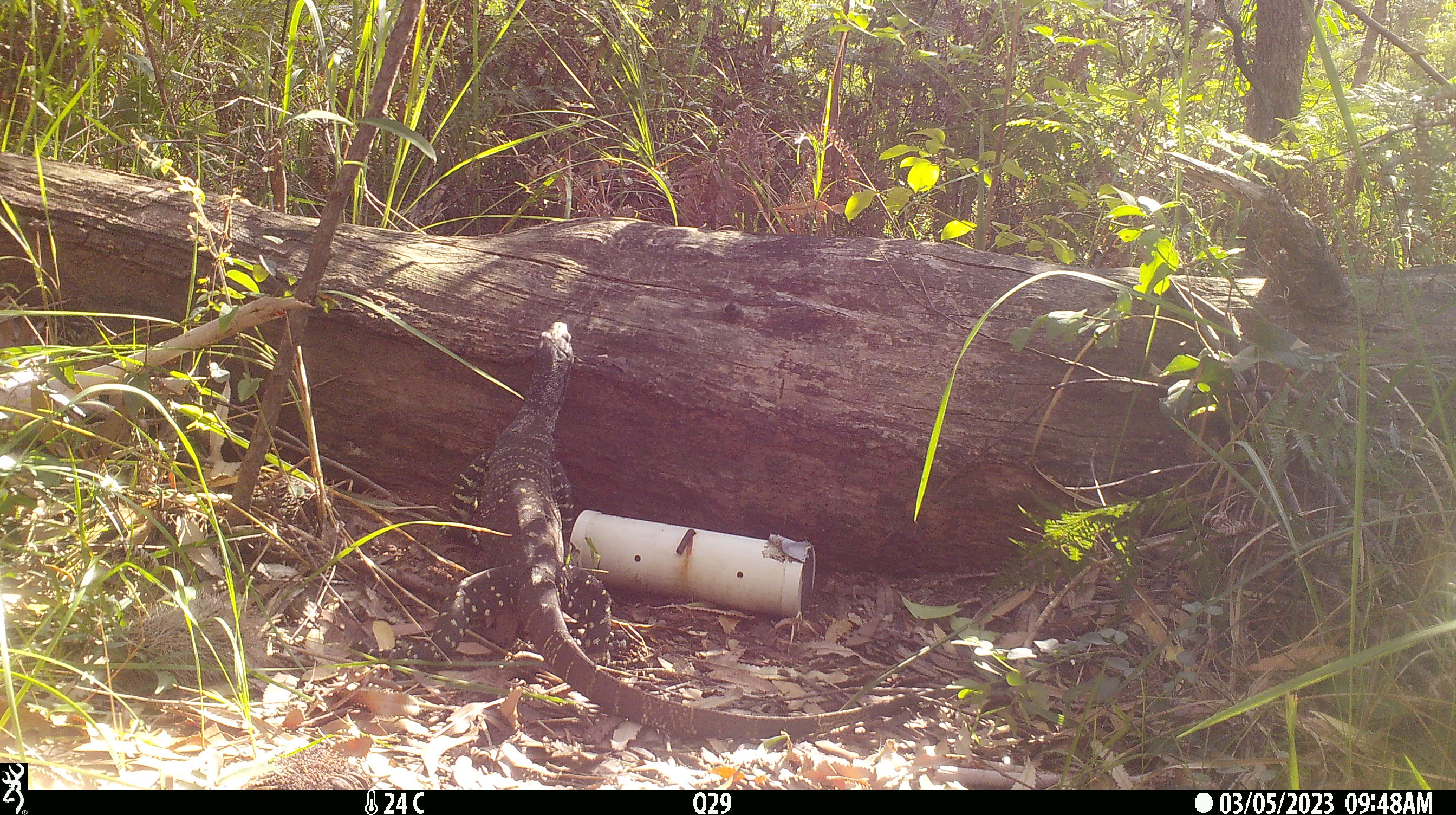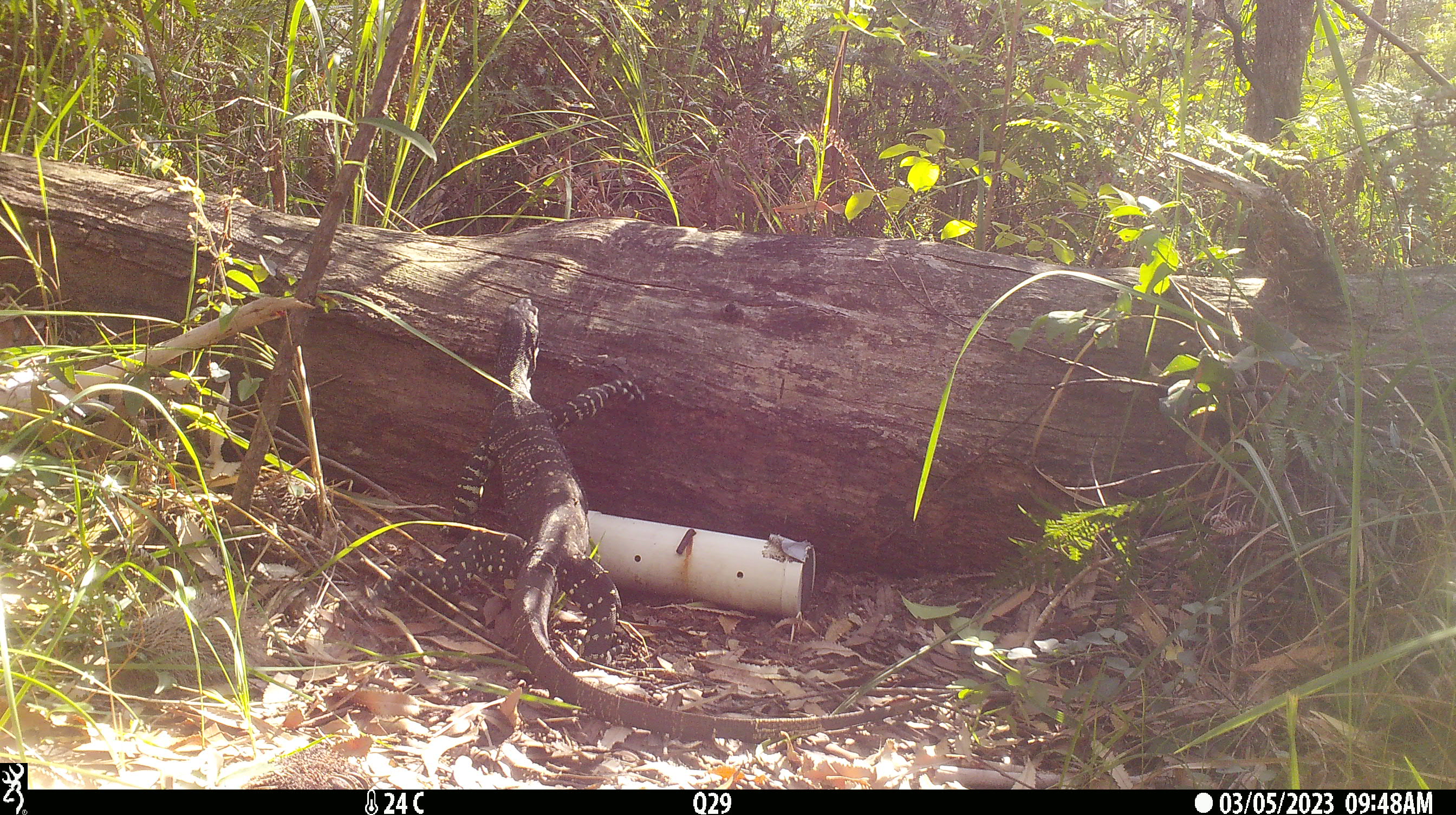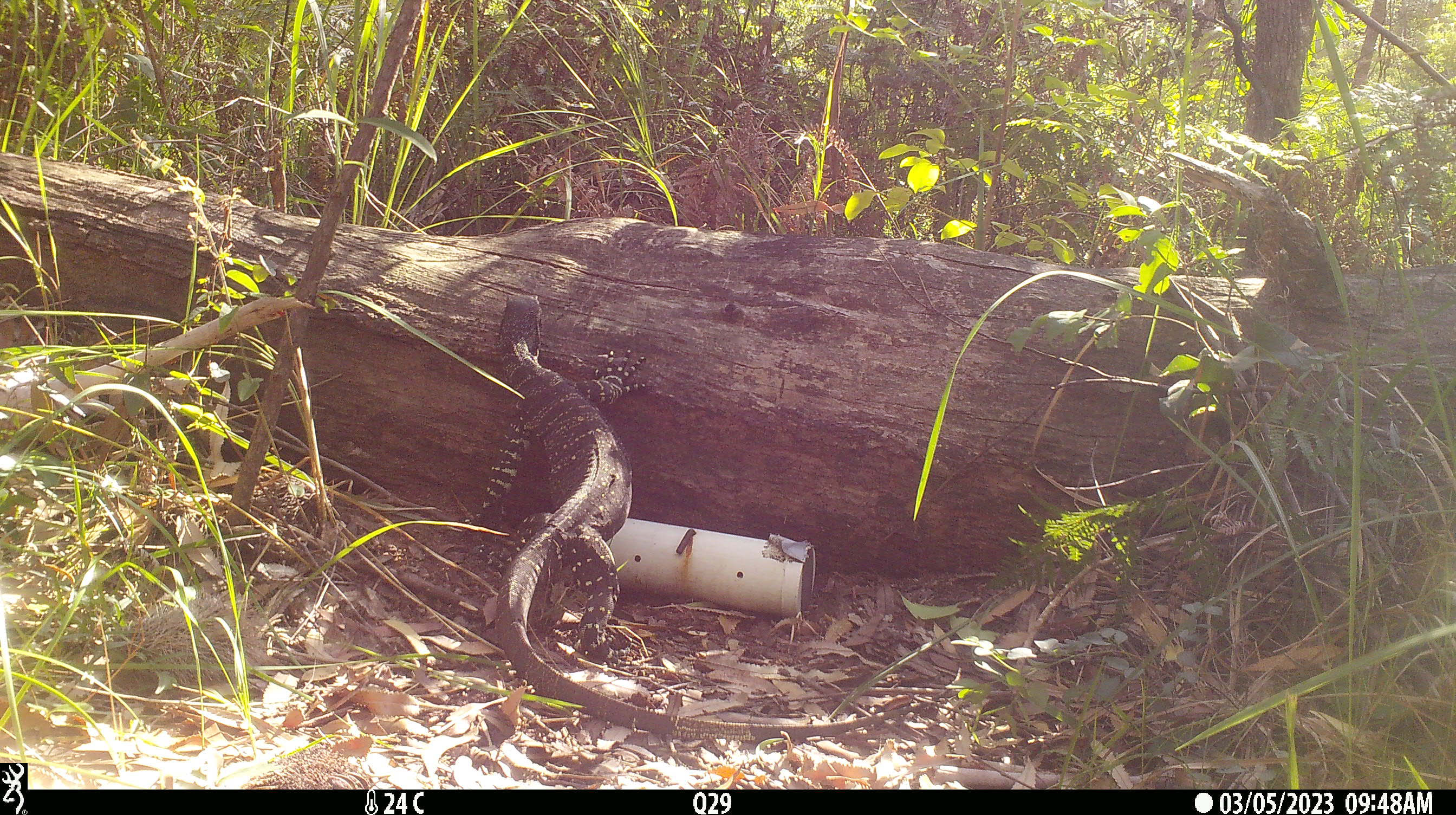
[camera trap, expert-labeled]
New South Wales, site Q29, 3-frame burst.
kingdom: Animalia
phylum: Chordata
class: Reptilia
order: Squamata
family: Varanidae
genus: Varanus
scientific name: Varanus varius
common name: lace monitor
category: goanna